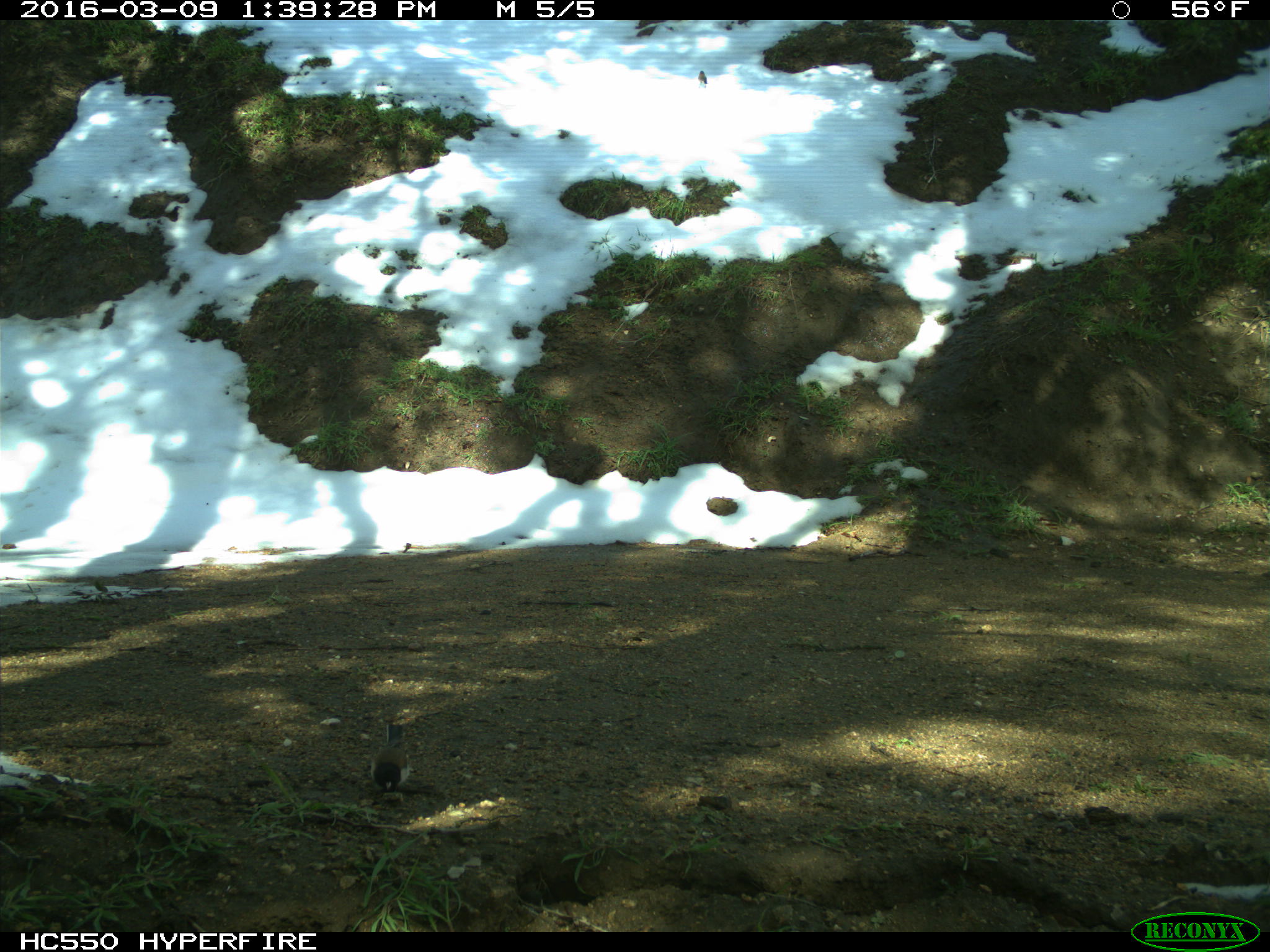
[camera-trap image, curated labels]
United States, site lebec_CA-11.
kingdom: Animalia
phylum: Chordata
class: Aves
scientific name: Aves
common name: birds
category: unidentified bird